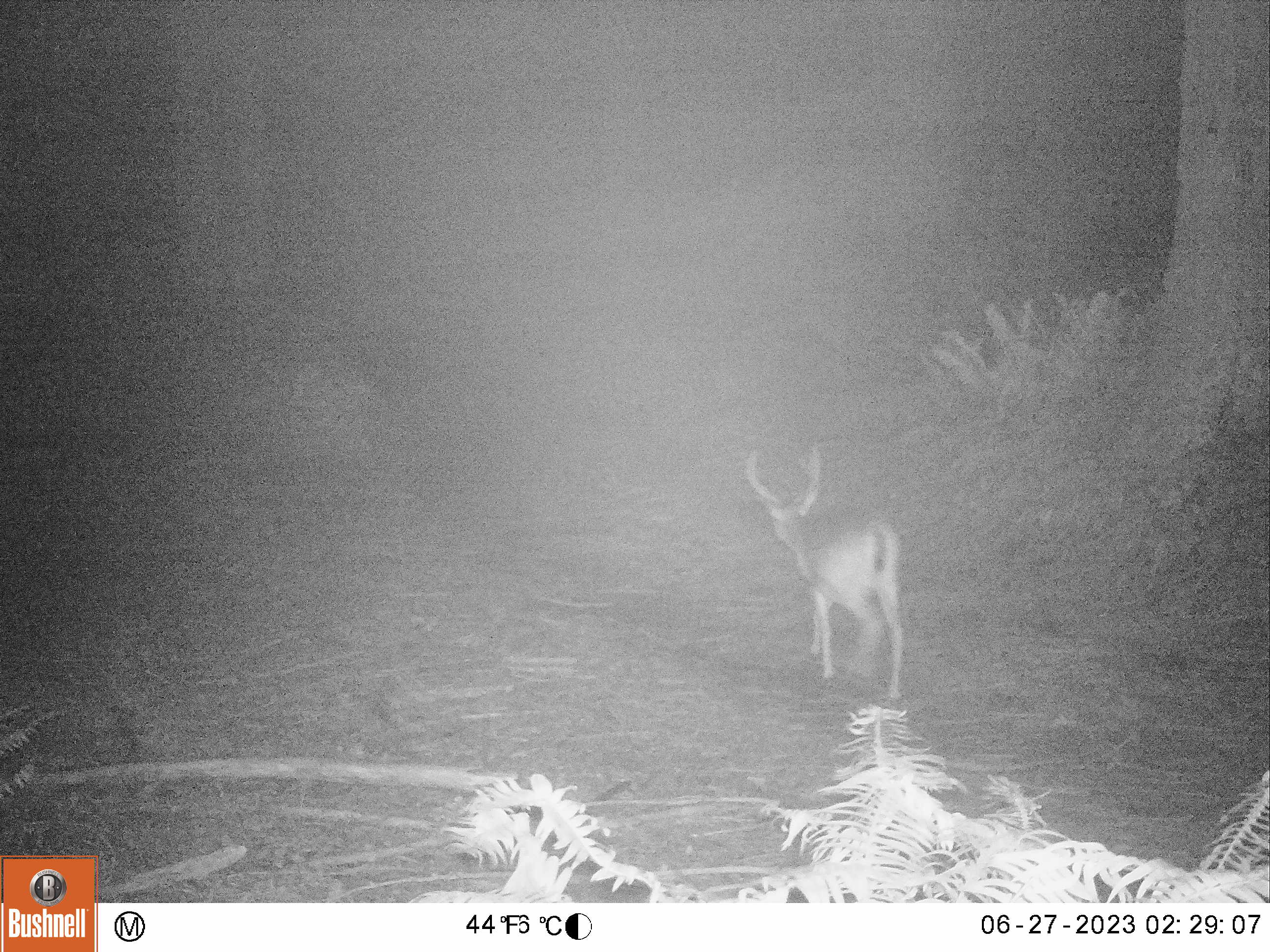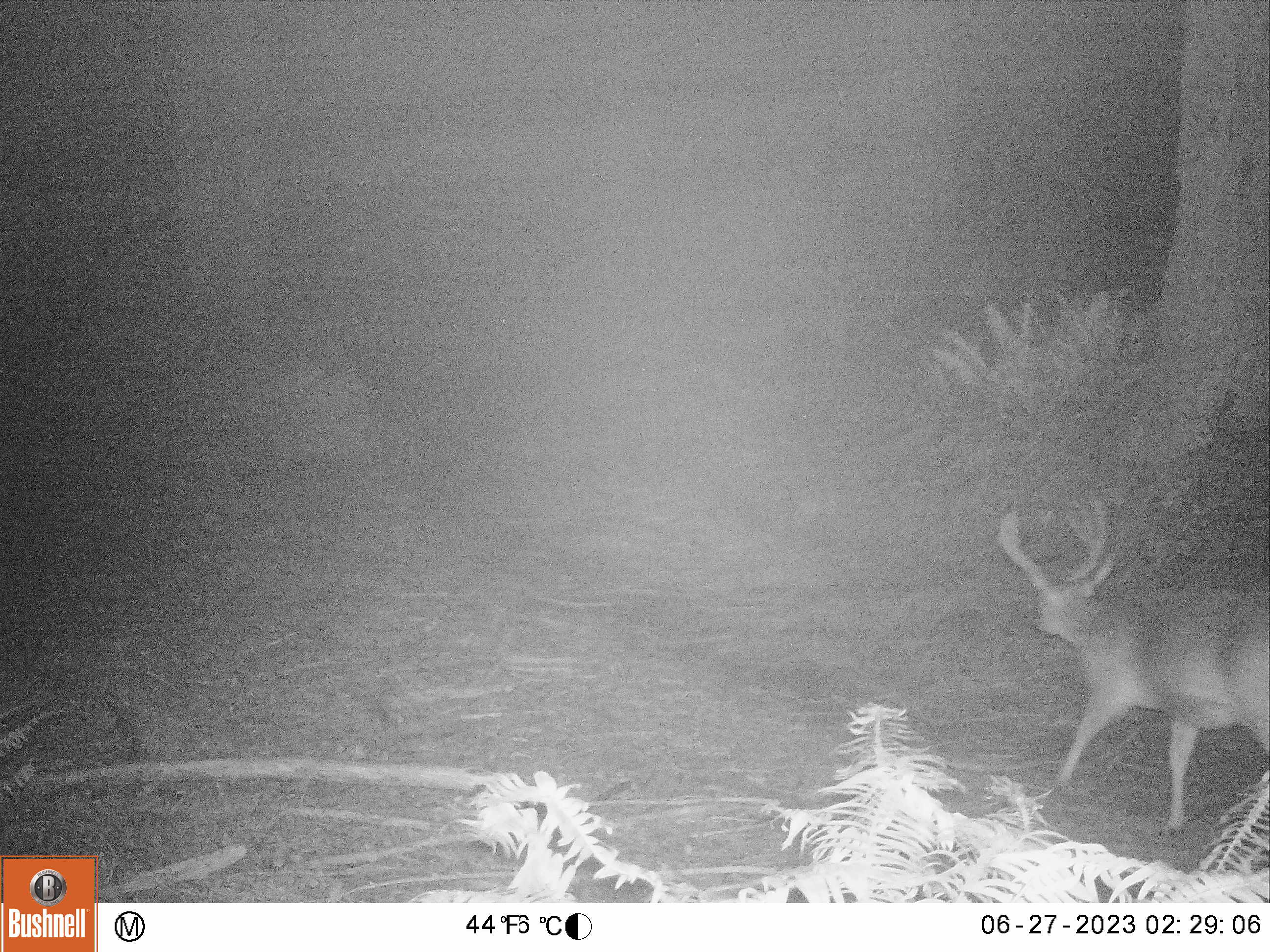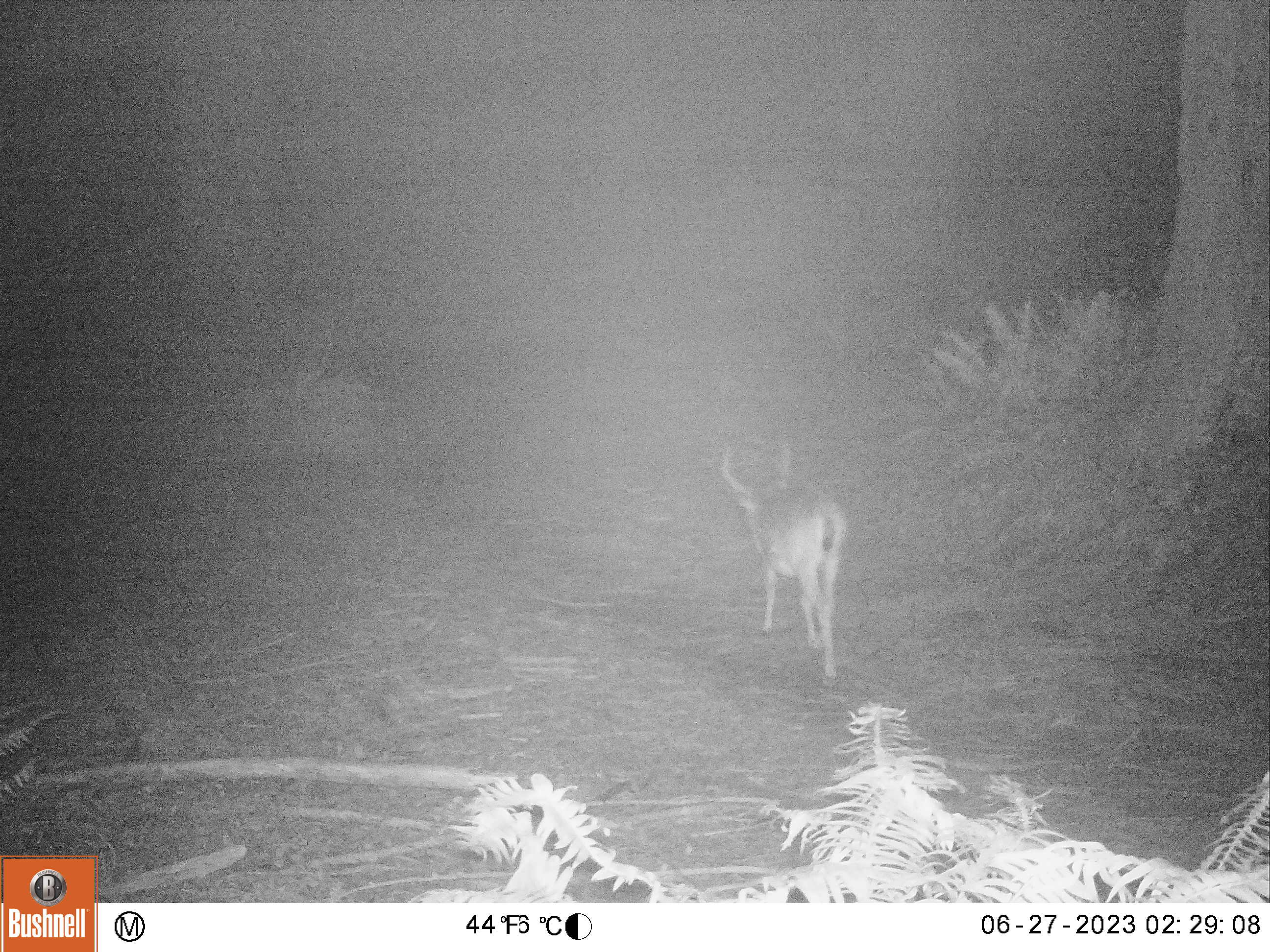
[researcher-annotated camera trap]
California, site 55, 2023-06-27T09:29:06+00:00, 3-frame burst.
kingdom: Animalia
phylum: Chordata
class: Mammalia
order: Artiodactyla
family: Cervidae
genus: Odocoileus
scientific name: Odocoileus hemionus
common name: mule deer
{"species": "mule deer (Odocoileus hemionus)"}